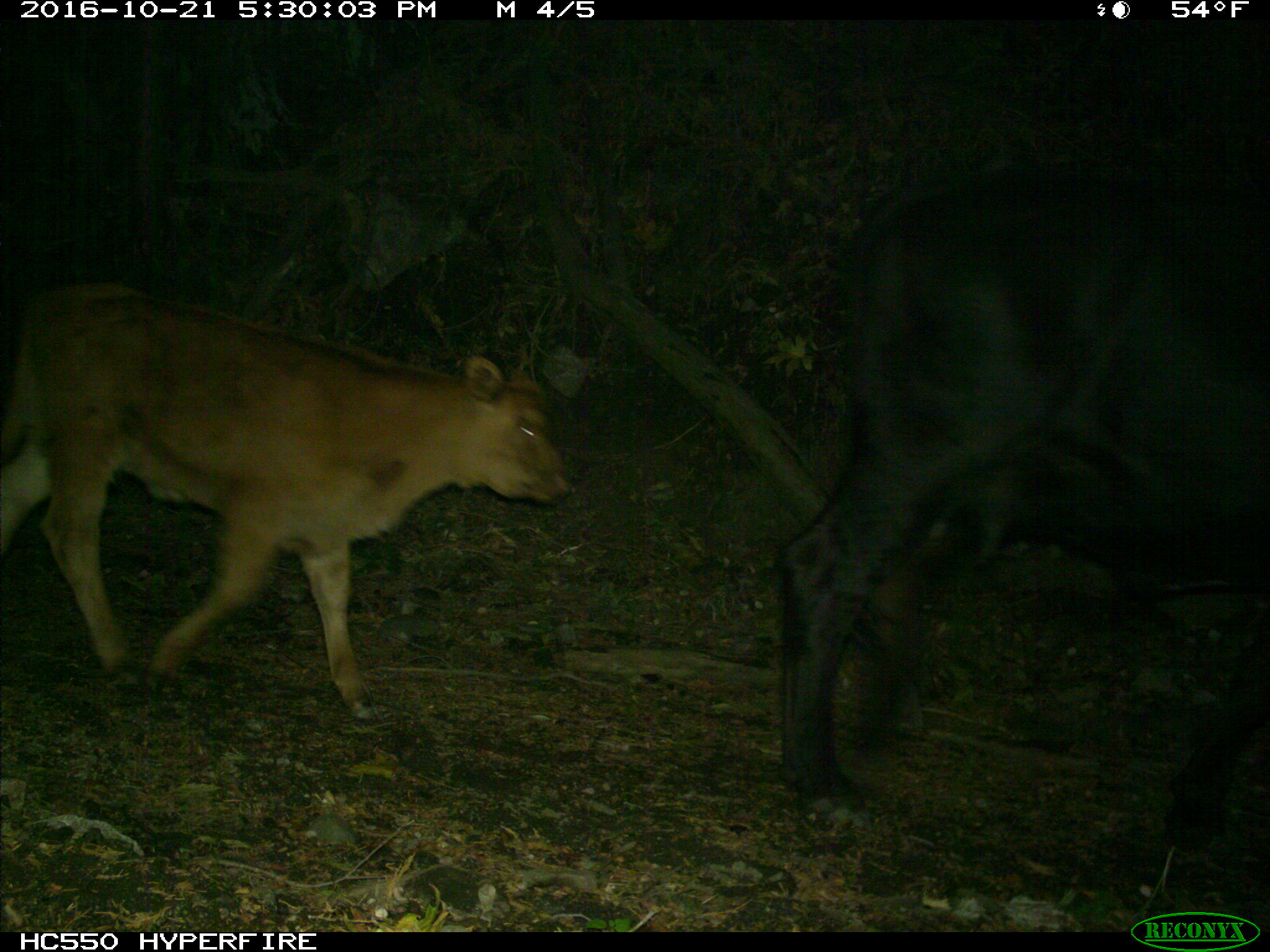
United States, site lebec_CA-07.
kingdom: Animalia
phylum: Chordata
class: Mammalia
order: Artiodactyla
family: Bovidae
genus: Bos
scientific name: Bos taurus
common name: domestic cow